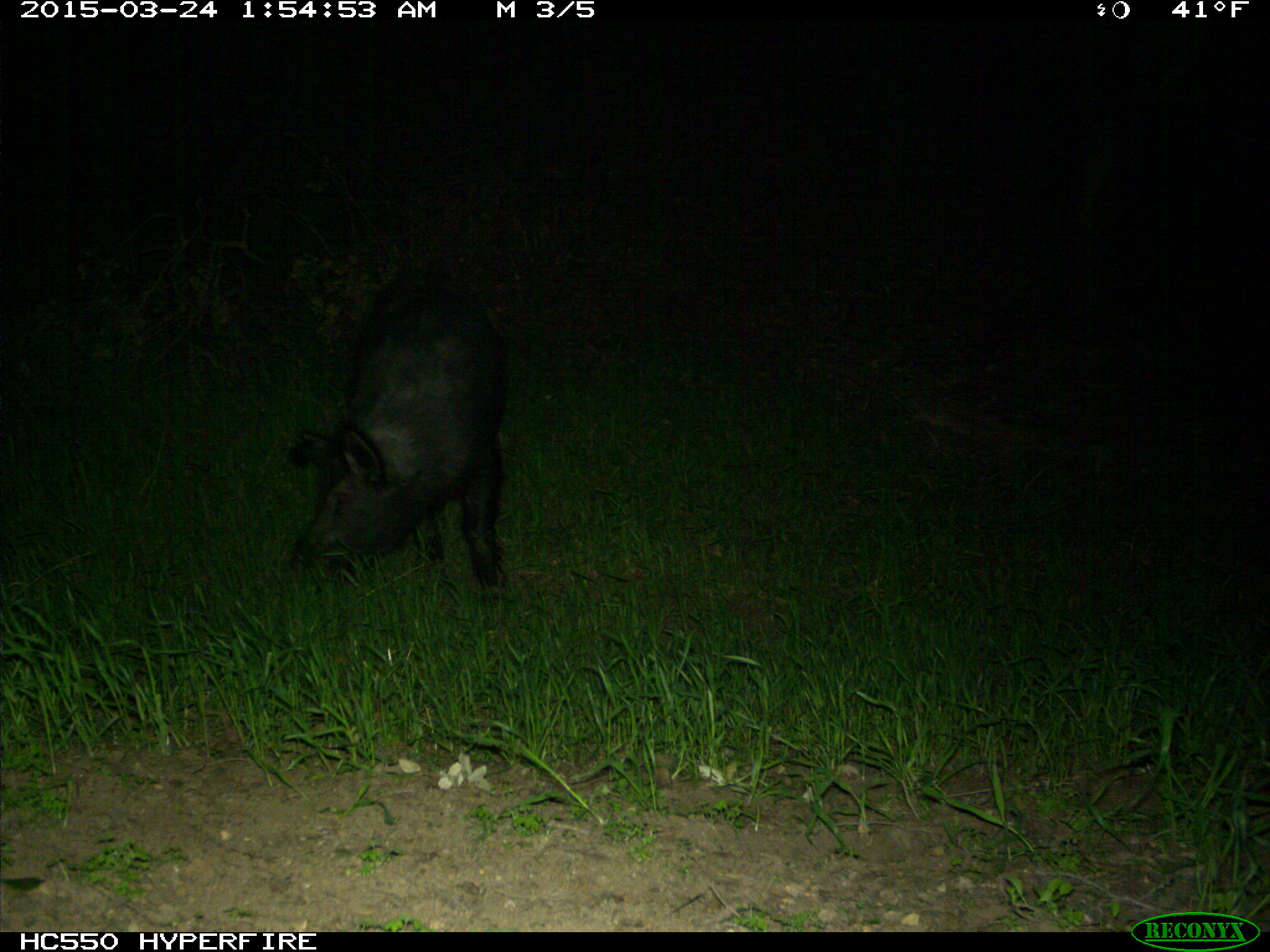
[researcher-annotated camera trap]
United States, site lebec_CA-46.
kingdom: Animalia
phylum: Chordata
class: Mammalia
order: Artiodactyla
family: Suidae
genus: Sus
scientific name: Sus scrofa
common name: wild boar